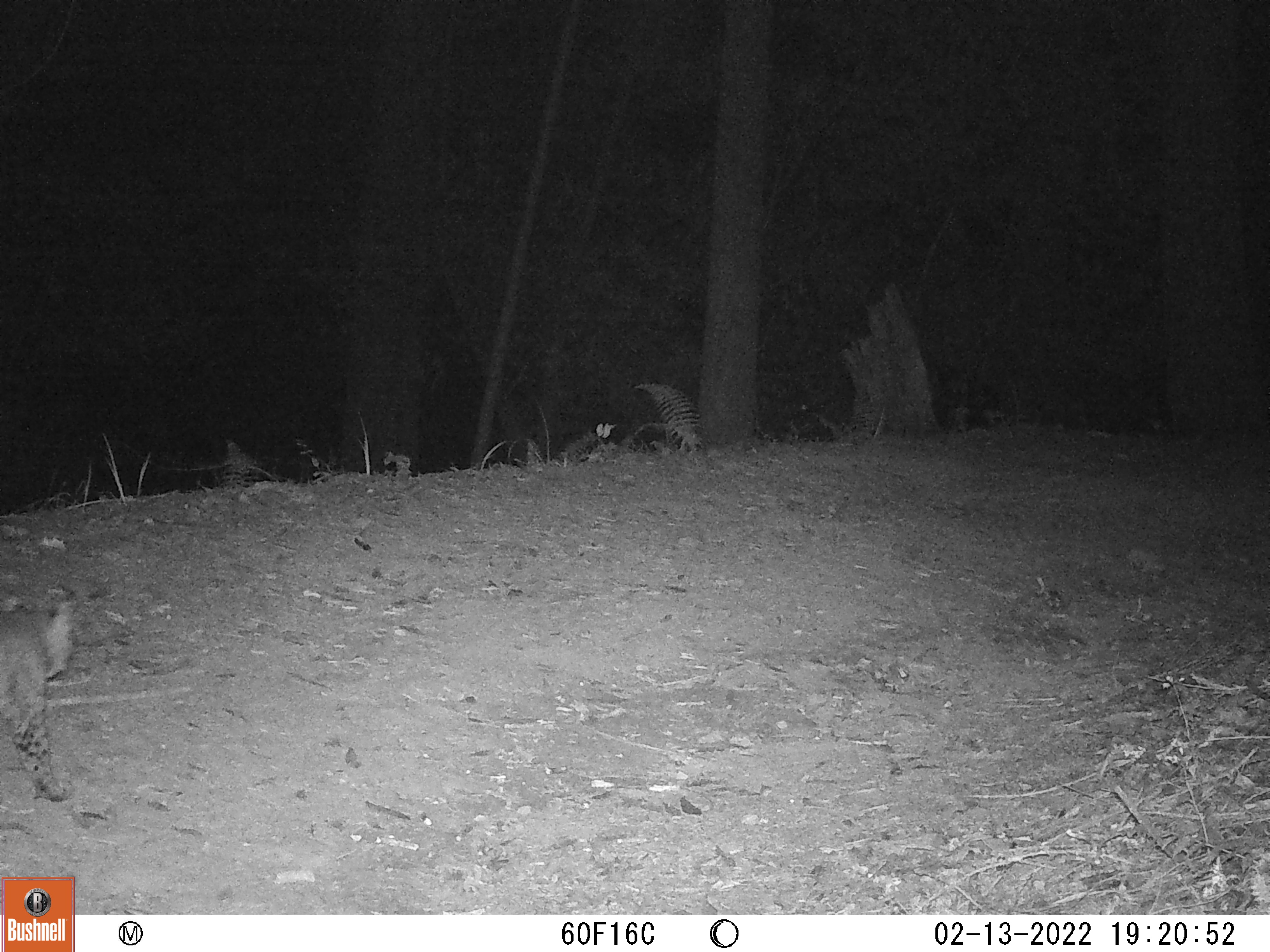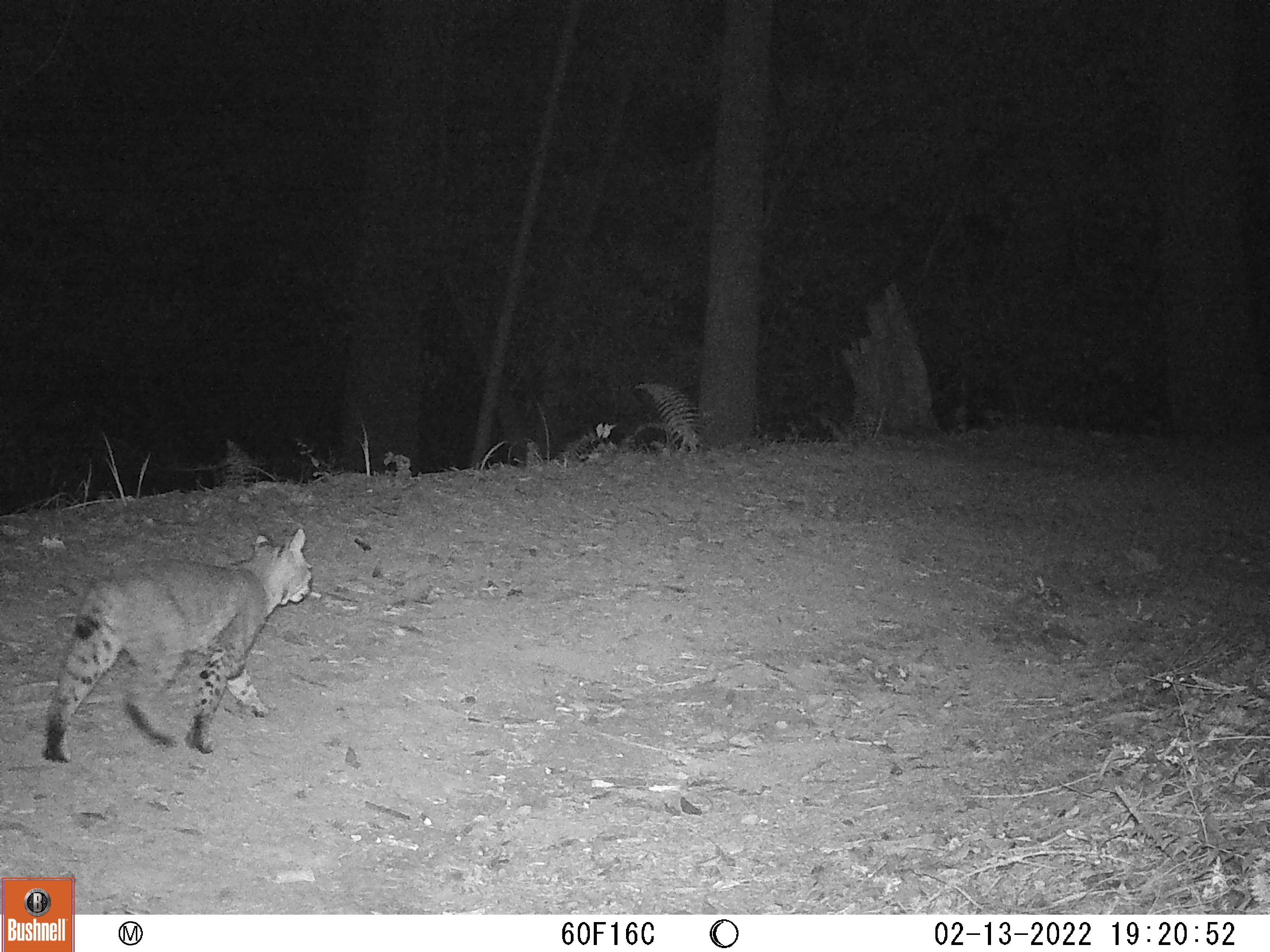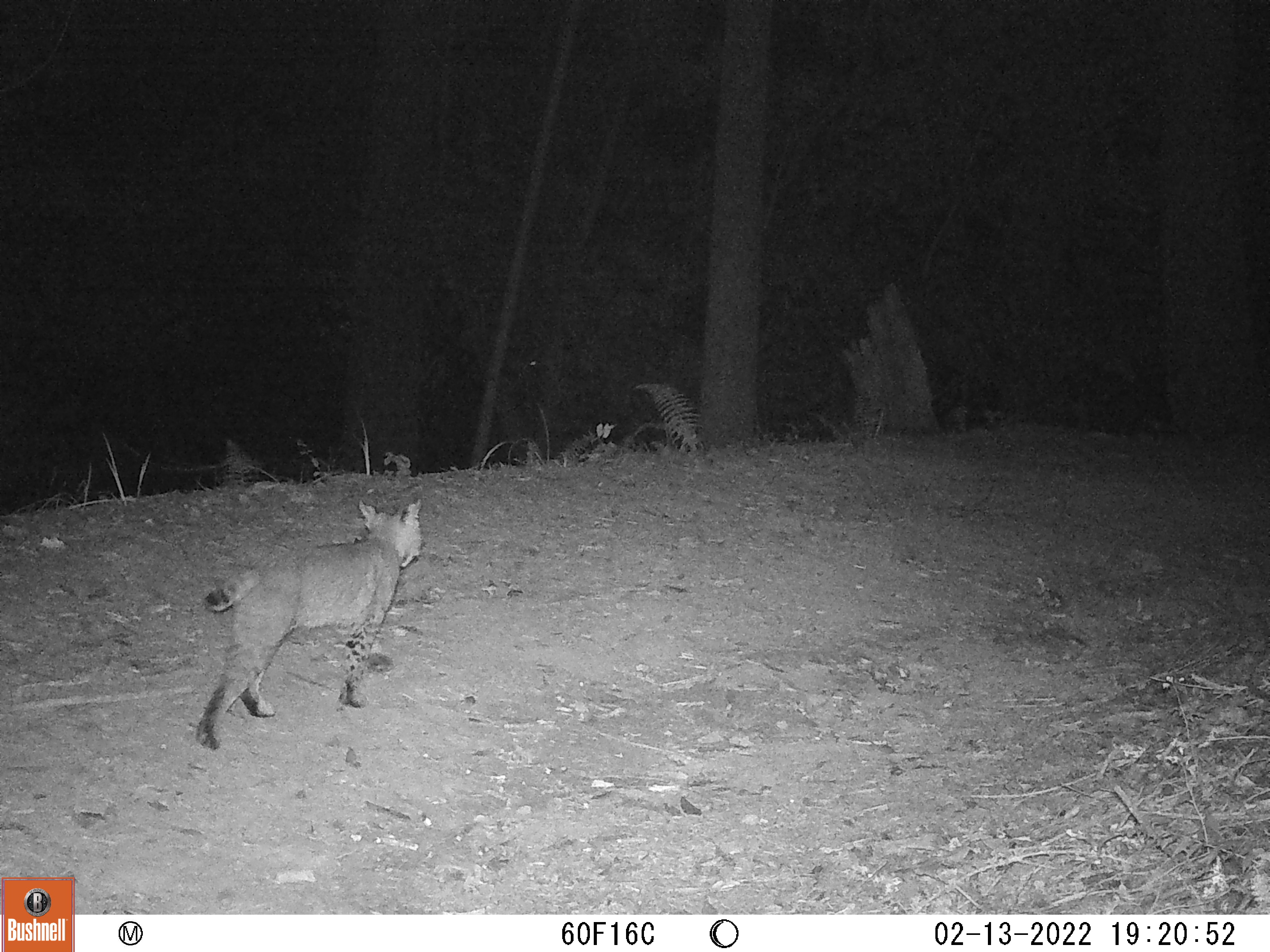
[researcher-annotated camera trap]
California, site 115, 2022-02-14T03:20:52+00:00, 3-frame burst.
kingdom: Animalia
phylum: Chordata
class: Mammalia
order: Carnivora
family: Felidae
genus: Lynx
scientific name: Lynx rufus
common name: bobcat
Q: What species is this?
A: Bobcat (Lynx rufus).